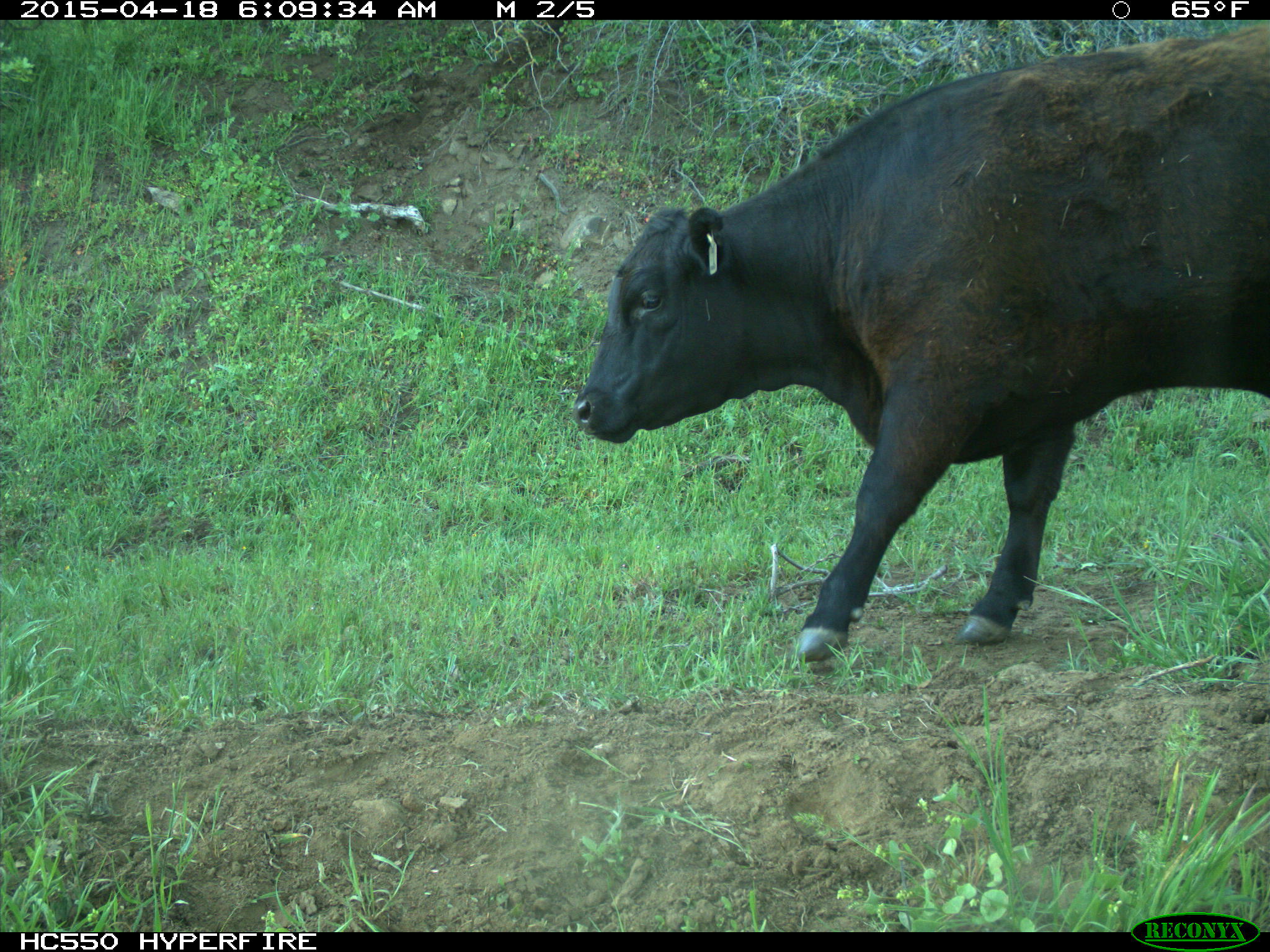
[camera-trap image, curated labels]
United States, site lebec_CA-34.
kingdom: Animalia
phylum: Chordata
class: Mammalia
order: Artiodactyla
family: Bovidae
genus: Bos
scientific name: Bos taurus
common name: domestic cow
Bos taurus (domestic cow).